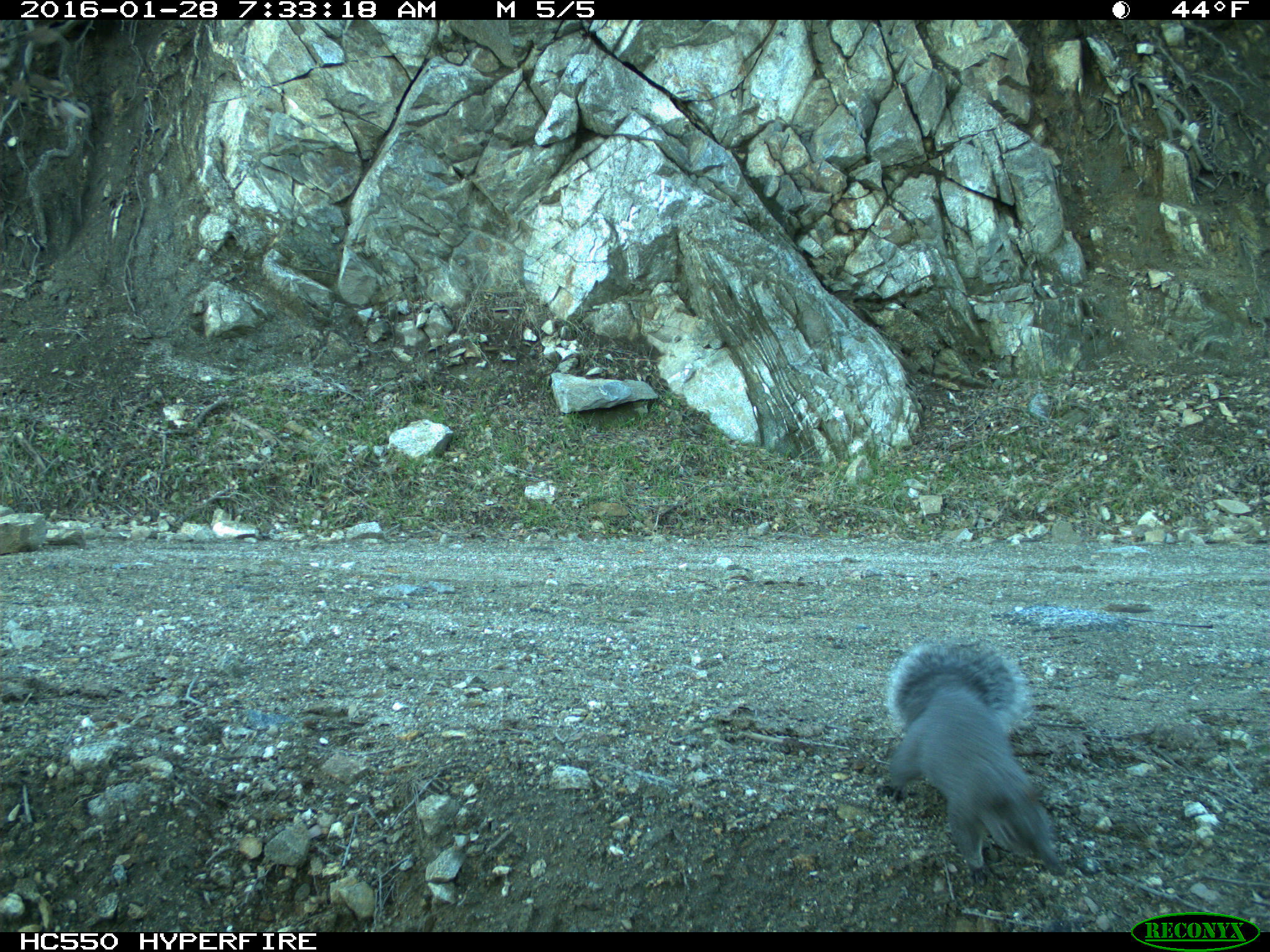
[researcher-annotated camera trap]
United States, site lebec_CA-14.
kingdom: Animalia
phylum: Chordata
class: Mammalia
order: Rodentia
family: Sciuridae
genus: Sciurus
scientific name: Sciurus carolinensis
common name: eastern gray squirrel